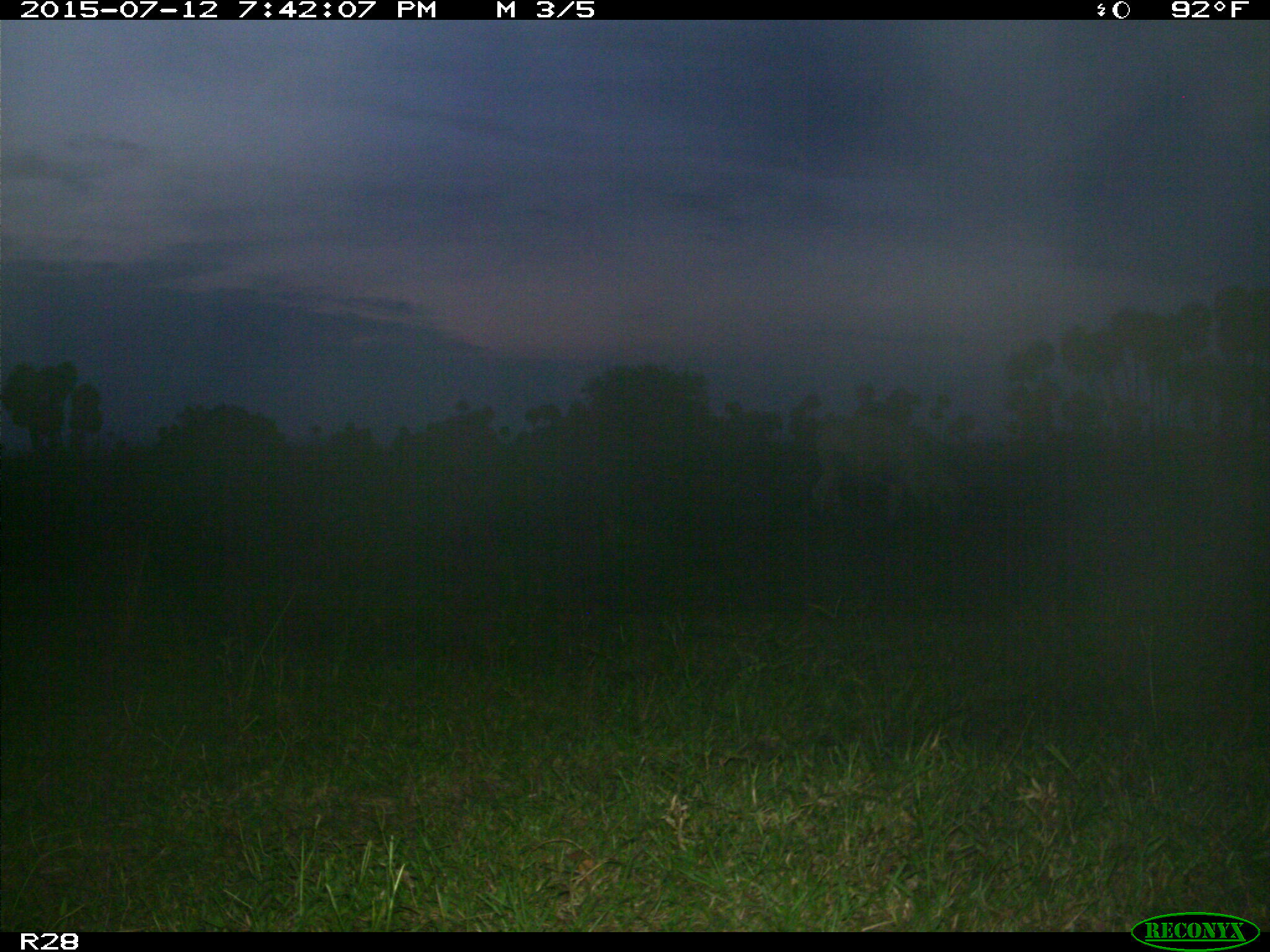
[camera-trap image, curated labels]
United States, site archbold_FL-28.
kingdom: Animalia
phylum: Chordata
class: Mammalia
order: Artiodactyla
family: Bovidae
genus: Bos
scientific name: Bos taurus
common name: domestic cow